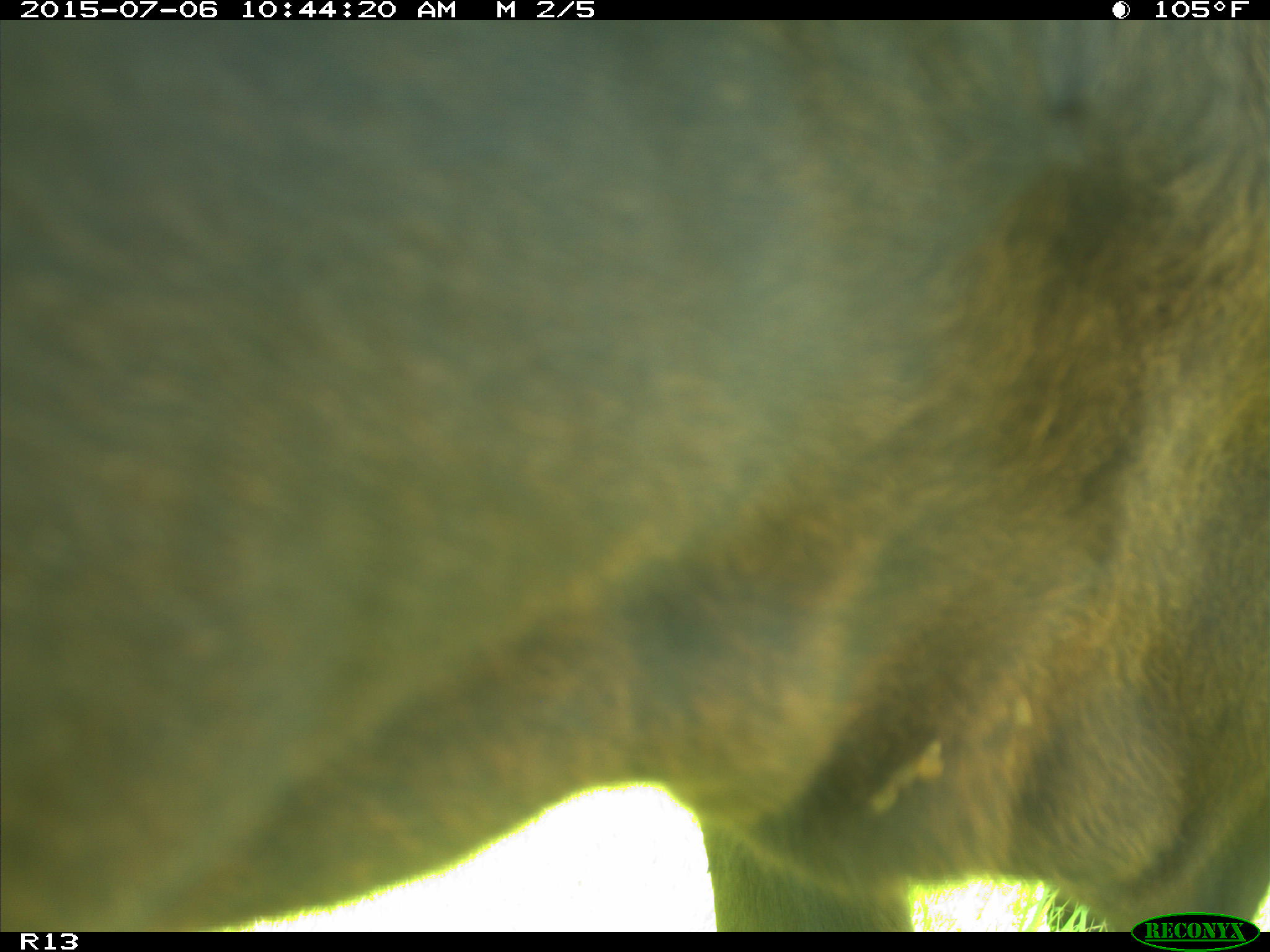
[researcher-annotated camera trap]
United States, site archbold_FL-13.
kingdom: Animalia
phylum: Chordata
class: Mammalia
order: Artiodactyla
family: Bovidae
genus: Bos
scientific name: Bos taurus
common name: domestic cow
Bos taurus (domestic cow).